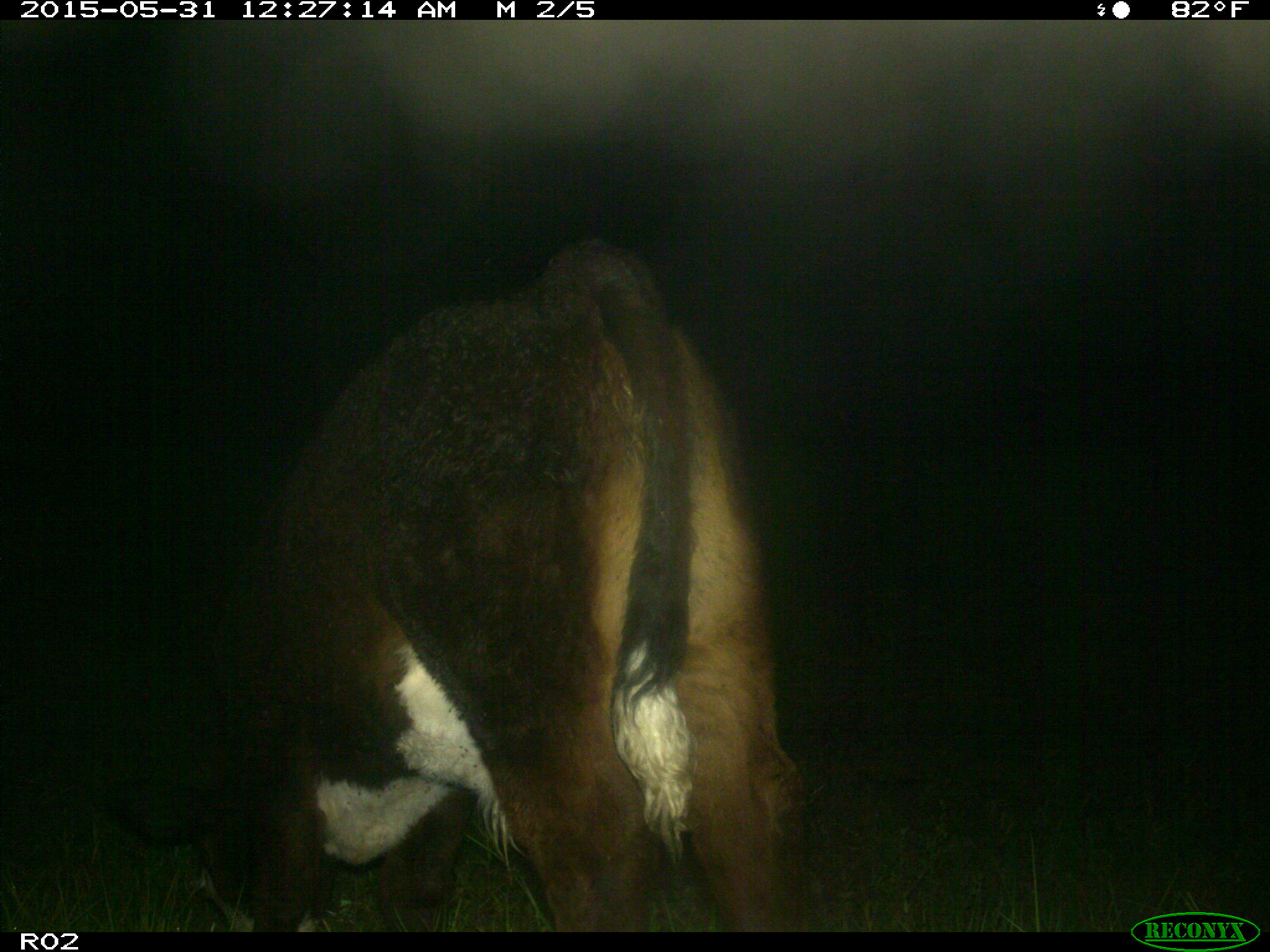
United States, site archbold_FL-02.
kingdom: Animalia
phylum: Chordata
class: Mammalia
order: Artiodactyla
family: Bovidae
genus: Bos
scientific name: Bos taurus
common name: domestic cow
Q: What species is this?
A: Bos taurus (domestic cow).